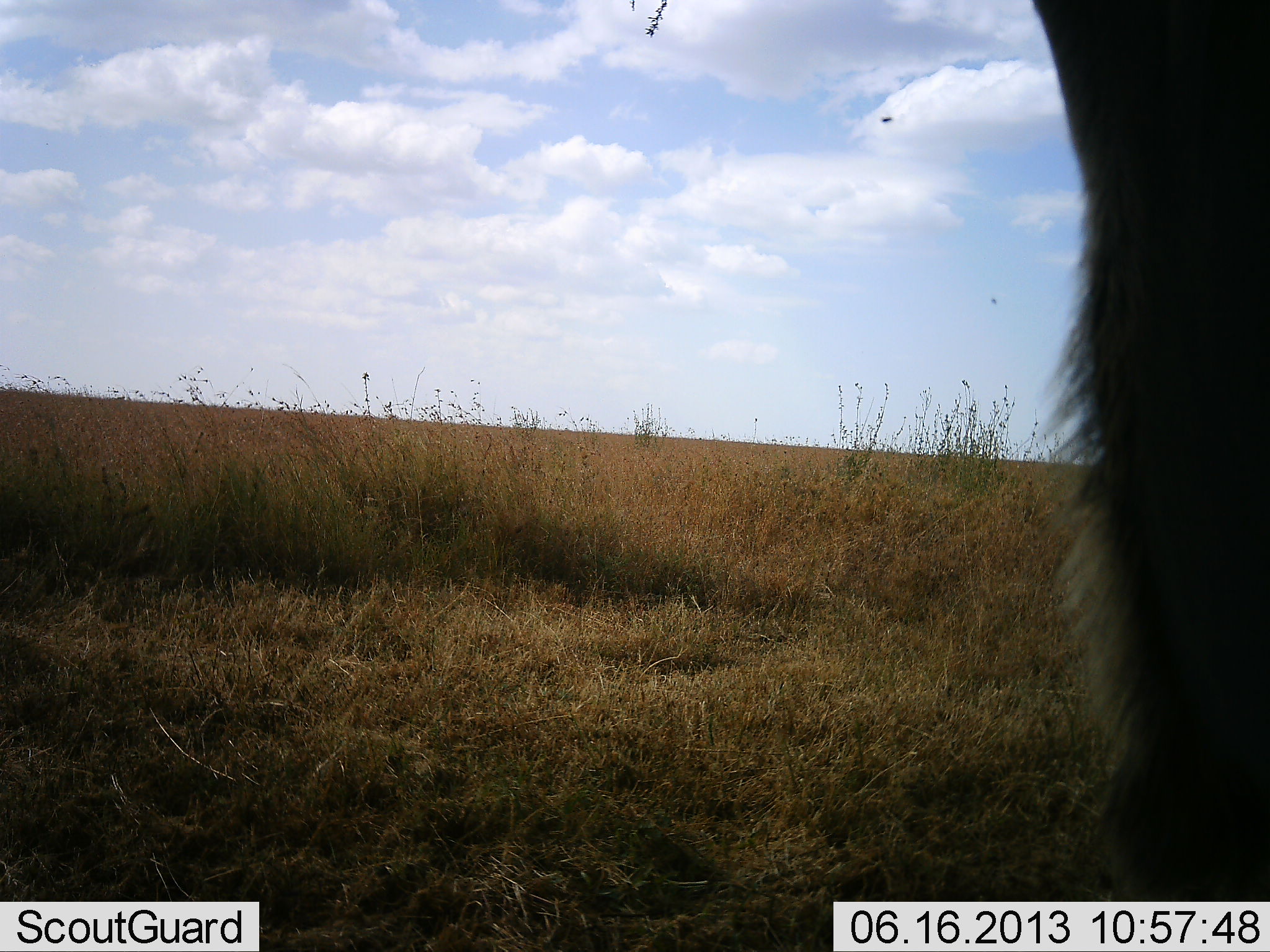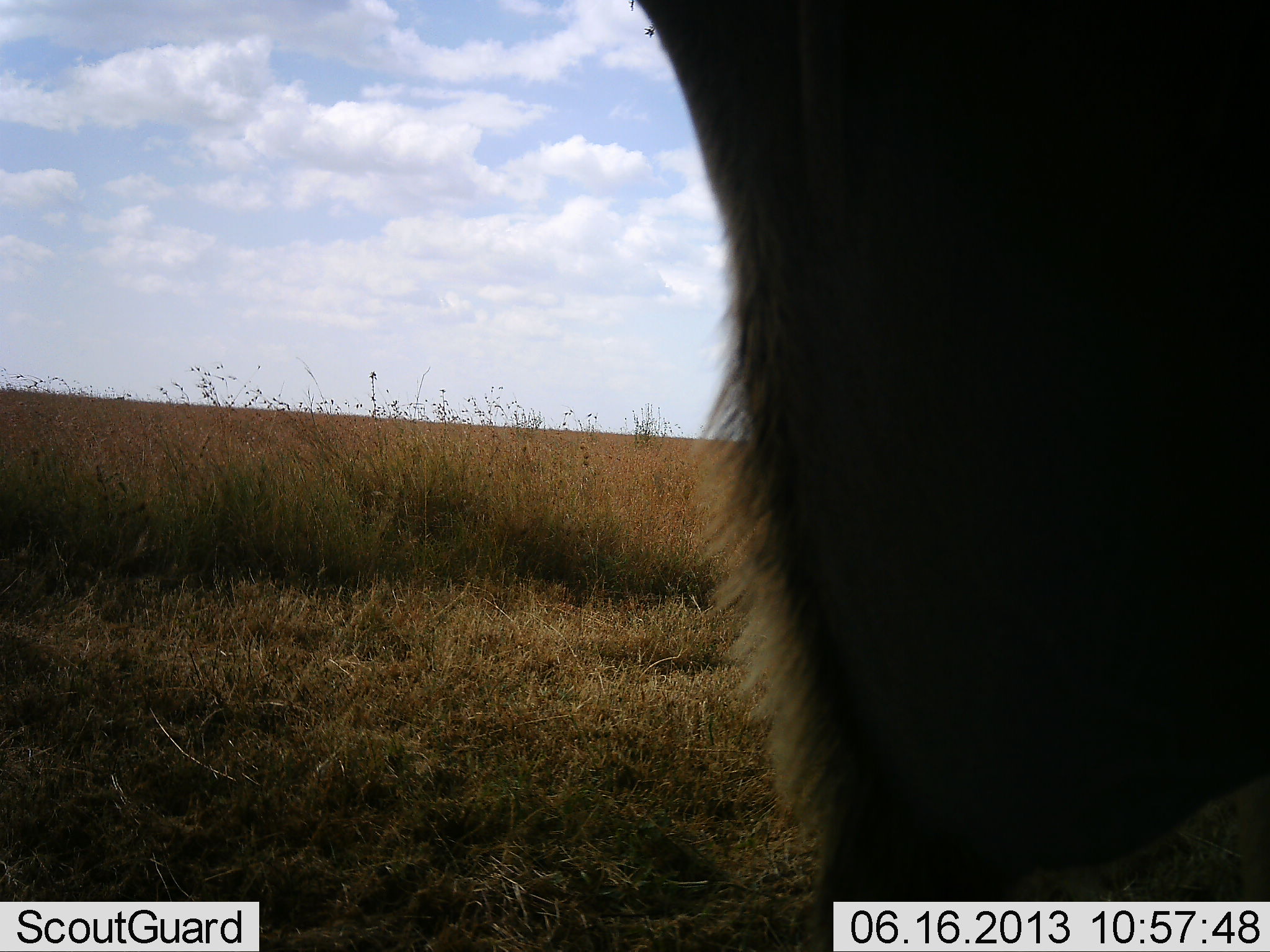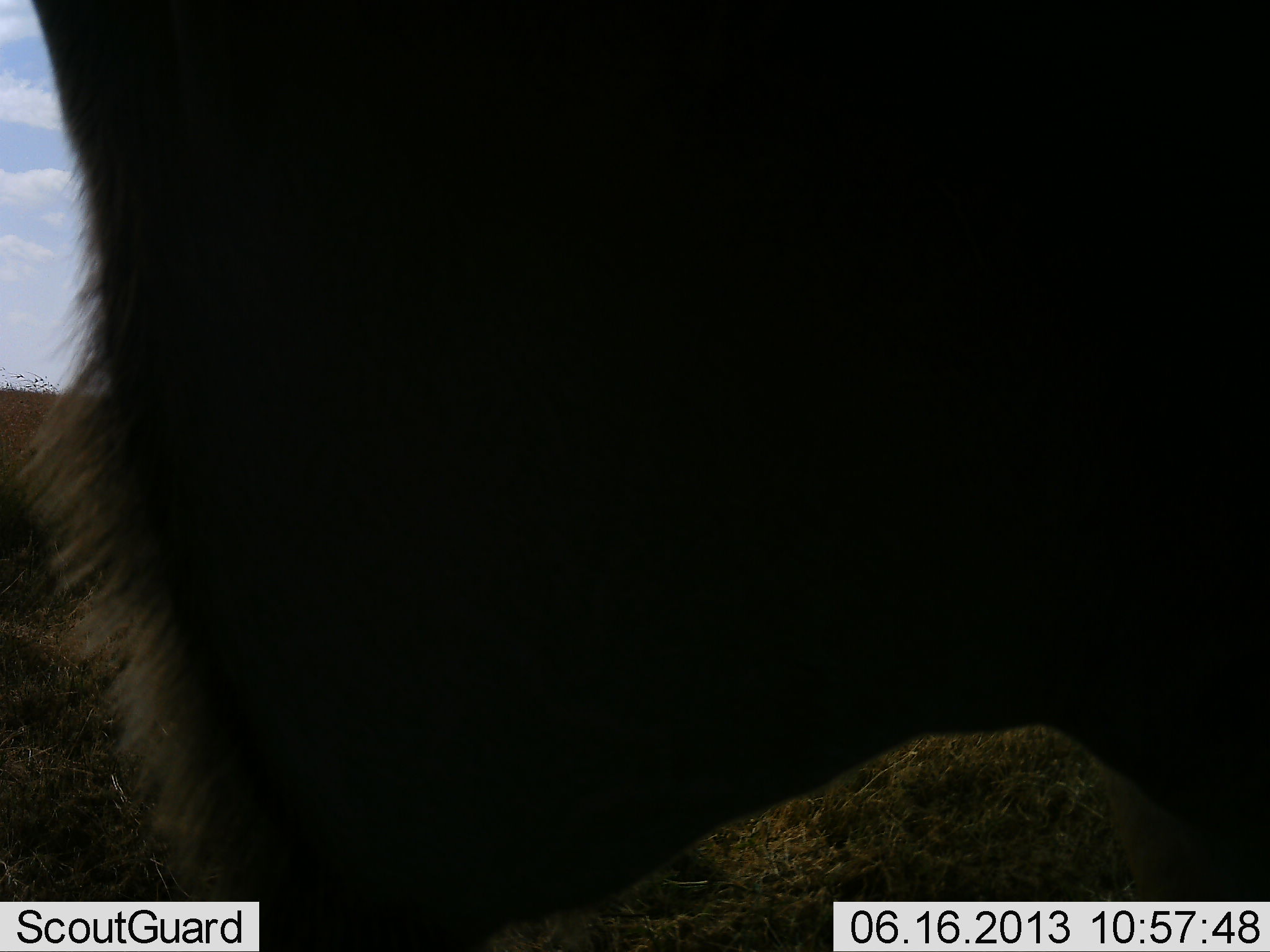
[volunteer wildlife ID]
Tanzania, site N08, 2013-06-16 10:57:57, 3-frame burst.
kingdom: Animalia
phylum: Chordata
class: Mammalia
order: Artiodactyla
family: Bovidae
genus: Tragelaphus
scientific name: Tragelaphus oryx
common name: eland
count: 1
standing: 0%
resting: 0%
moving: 100%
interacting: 0%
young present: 0%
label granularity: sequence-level